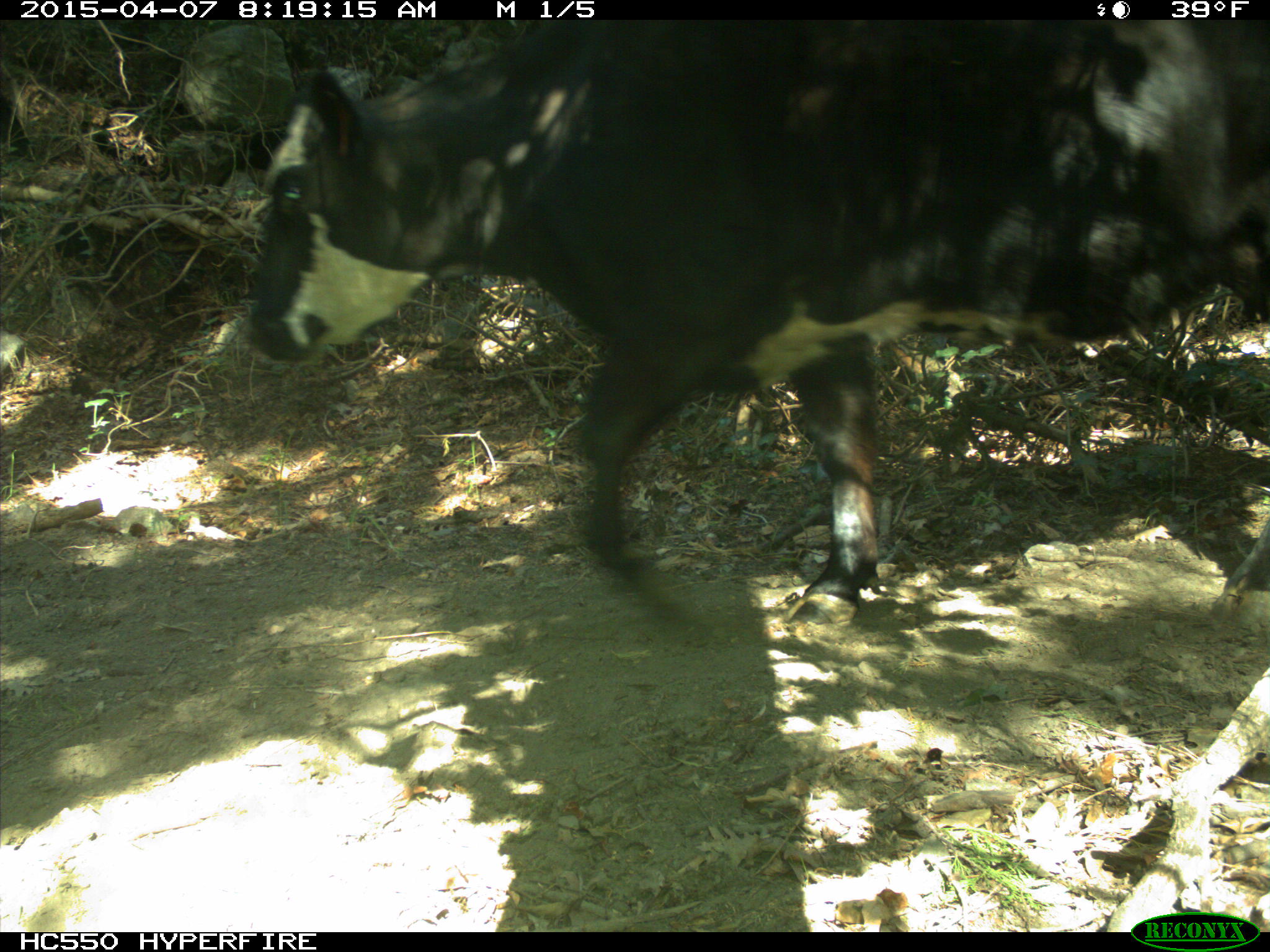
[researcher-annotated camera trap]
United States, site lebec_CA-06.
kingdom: Animalia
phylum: Chordata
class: Mammalia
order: Artiodactyla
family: Bovidae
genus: Bos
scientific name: Bos taurus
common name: domestic cow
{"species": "Bos taurus (domestic cow)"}